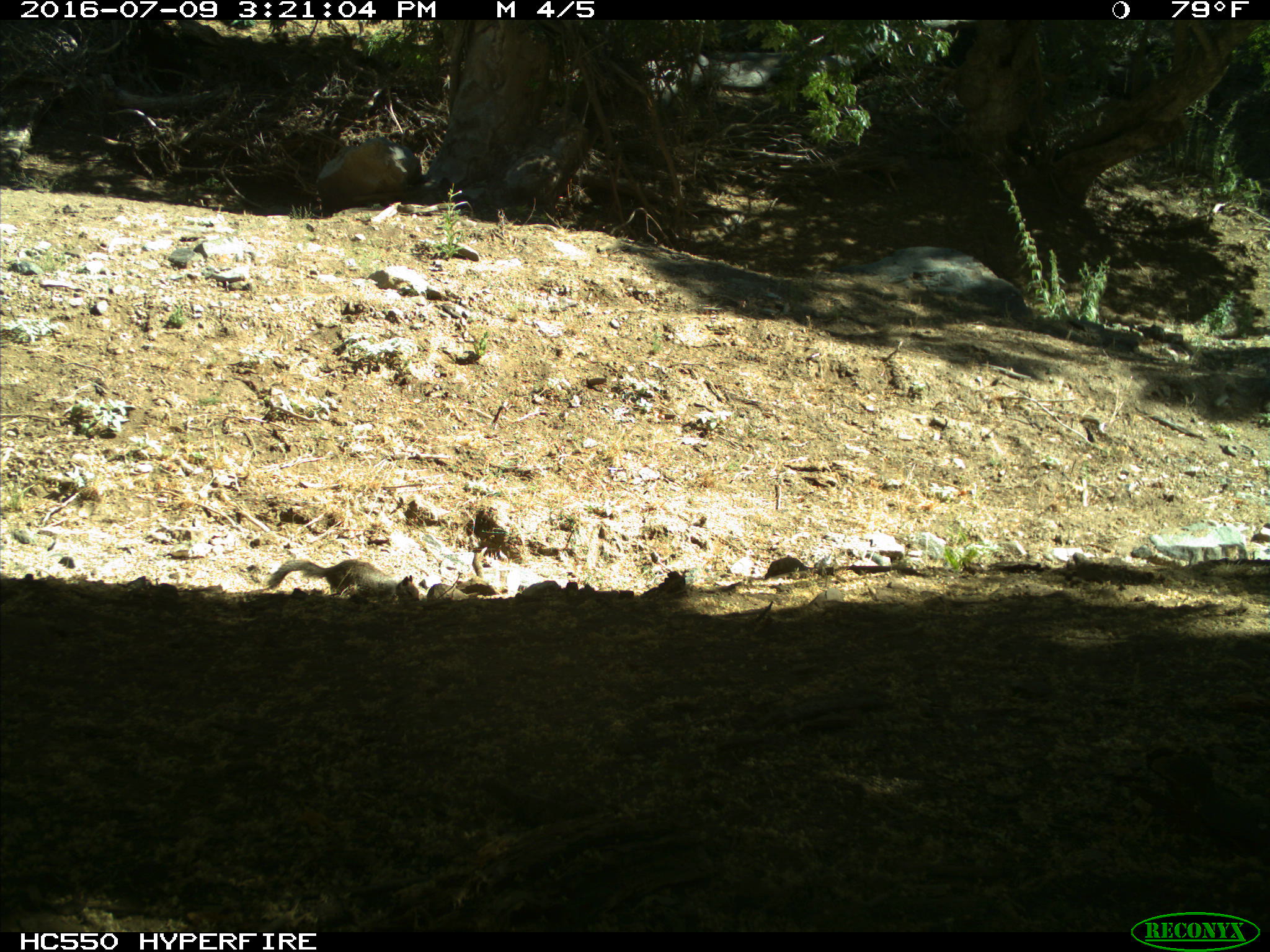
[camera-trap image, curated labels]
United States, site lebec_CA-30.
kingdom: Animalia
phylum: Chordata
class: Mammalia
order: Rodentia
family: Sciuridae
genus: Otospermophilus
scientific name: Otospermophilus beecheyi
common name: california ground squirrel